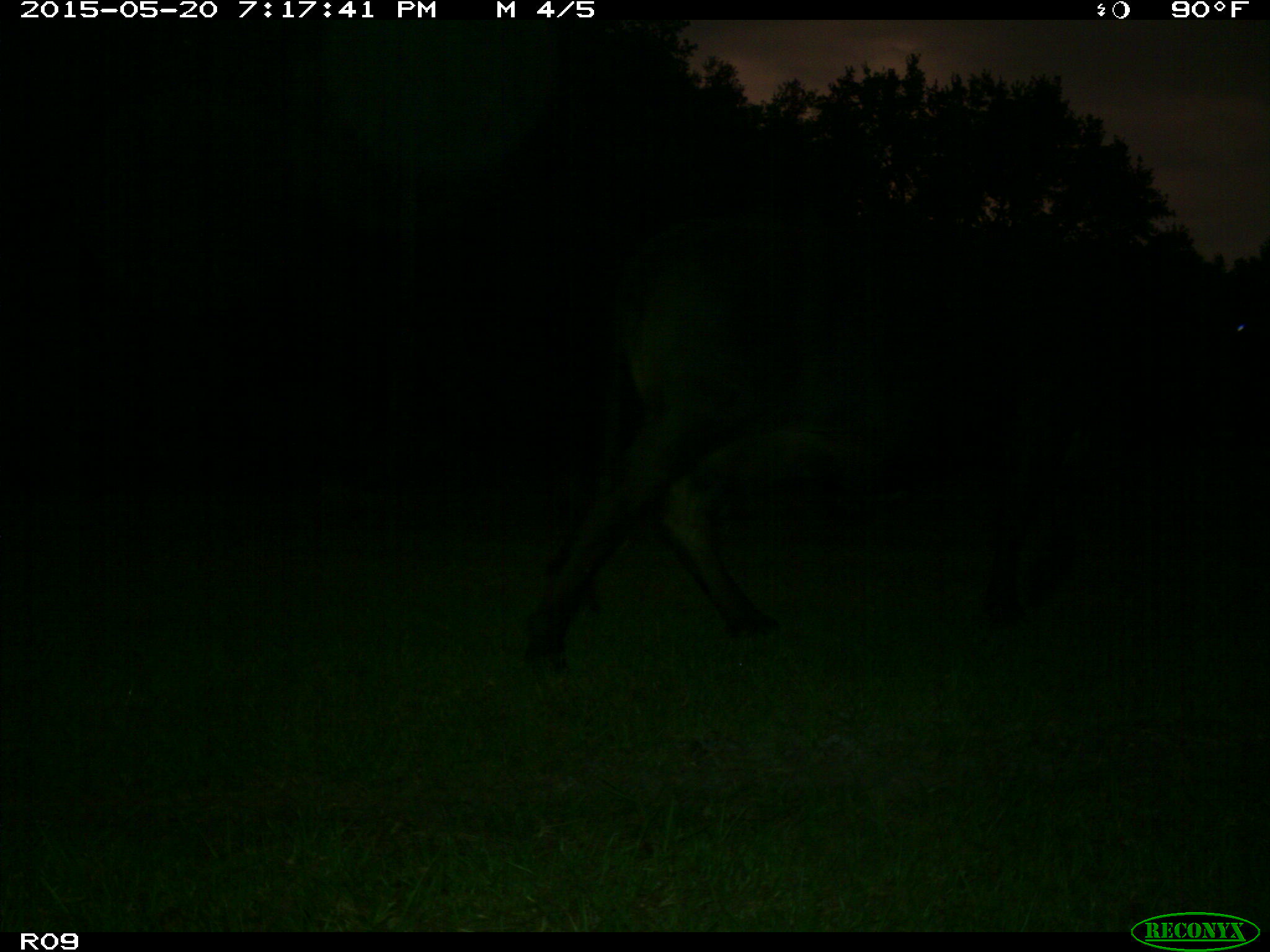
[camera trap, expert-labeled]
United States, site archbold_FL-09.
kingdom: Animalia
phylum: Chordata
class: Mammalia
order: Artiodactyla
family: Bovidae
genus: Bos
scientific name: Bos taurus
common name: domestic cow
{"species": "Bos taurus (domestic cow)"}